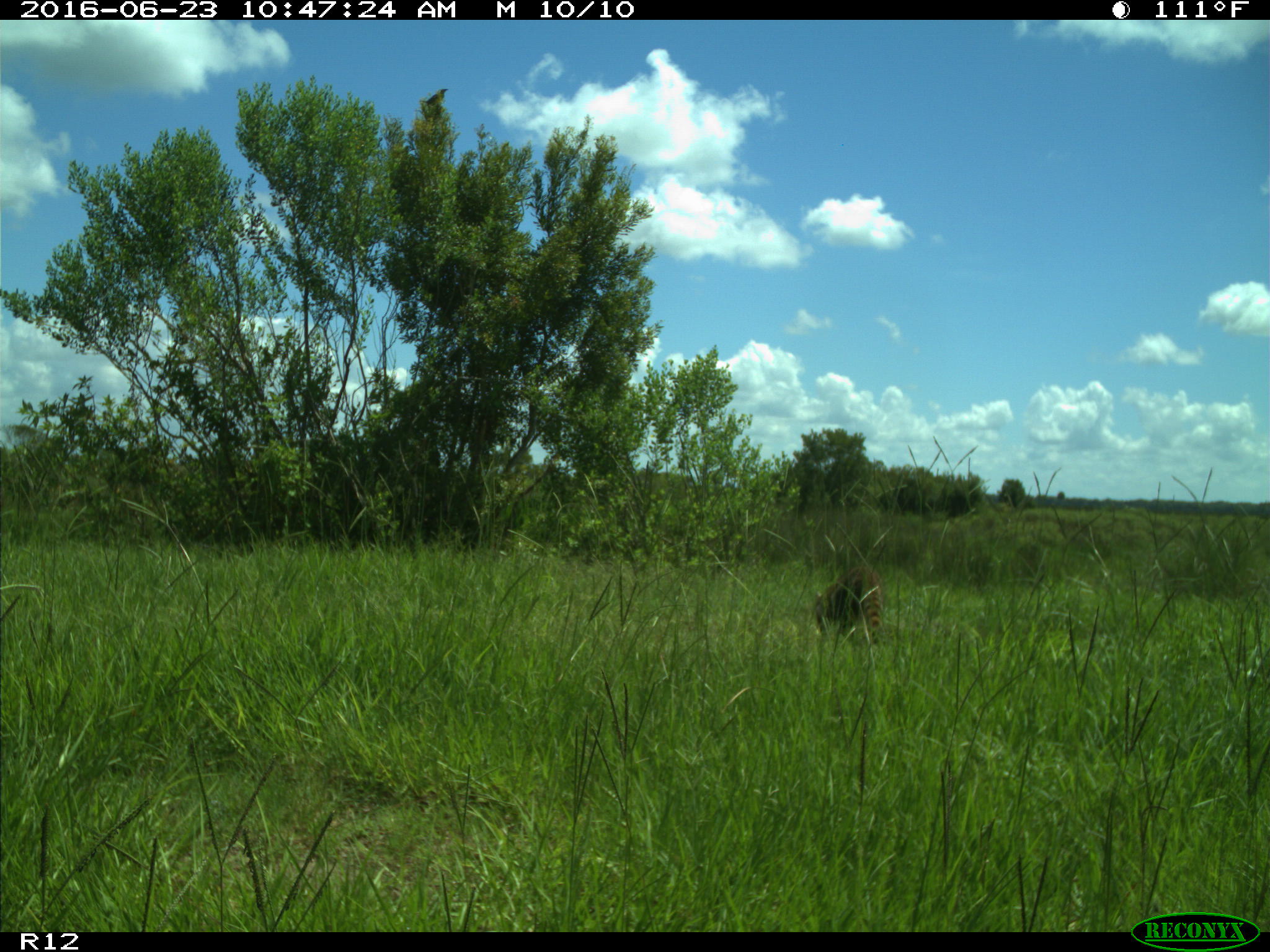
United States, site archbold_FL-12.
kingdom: Animalia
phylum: Chordata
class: Mammalia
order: Carnivora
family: Procyonidae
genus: Procyon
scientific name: Procyon lotor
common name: common raccoon